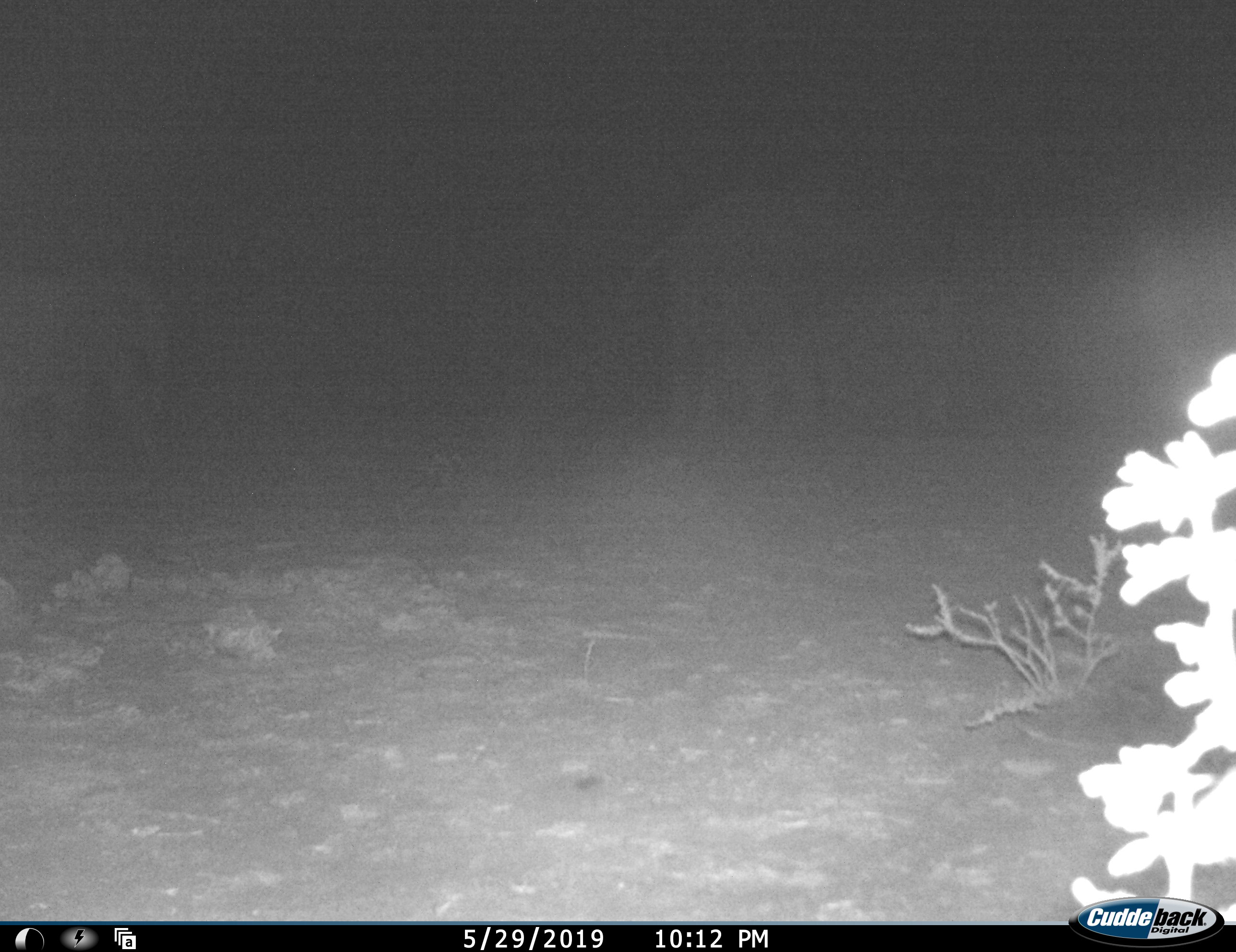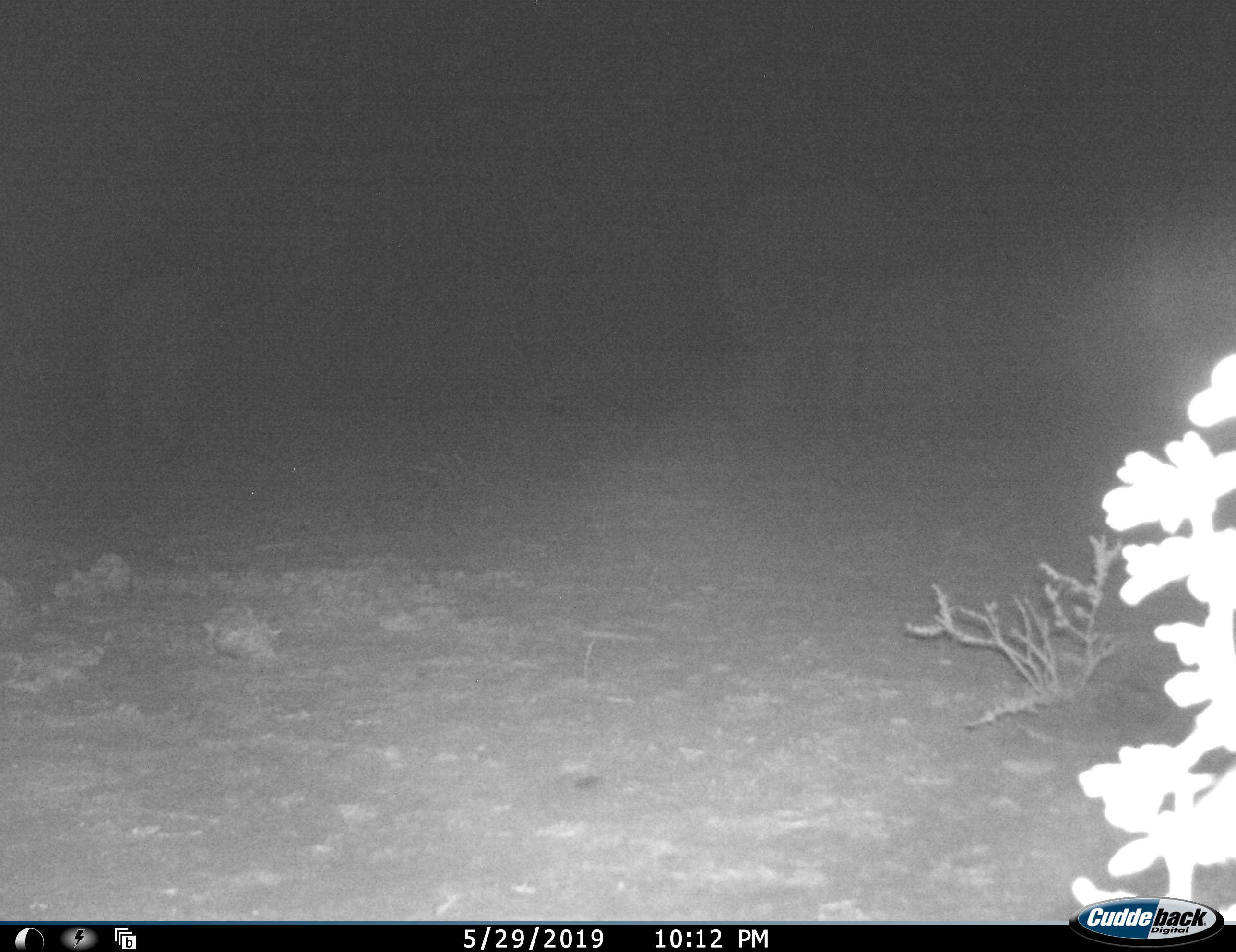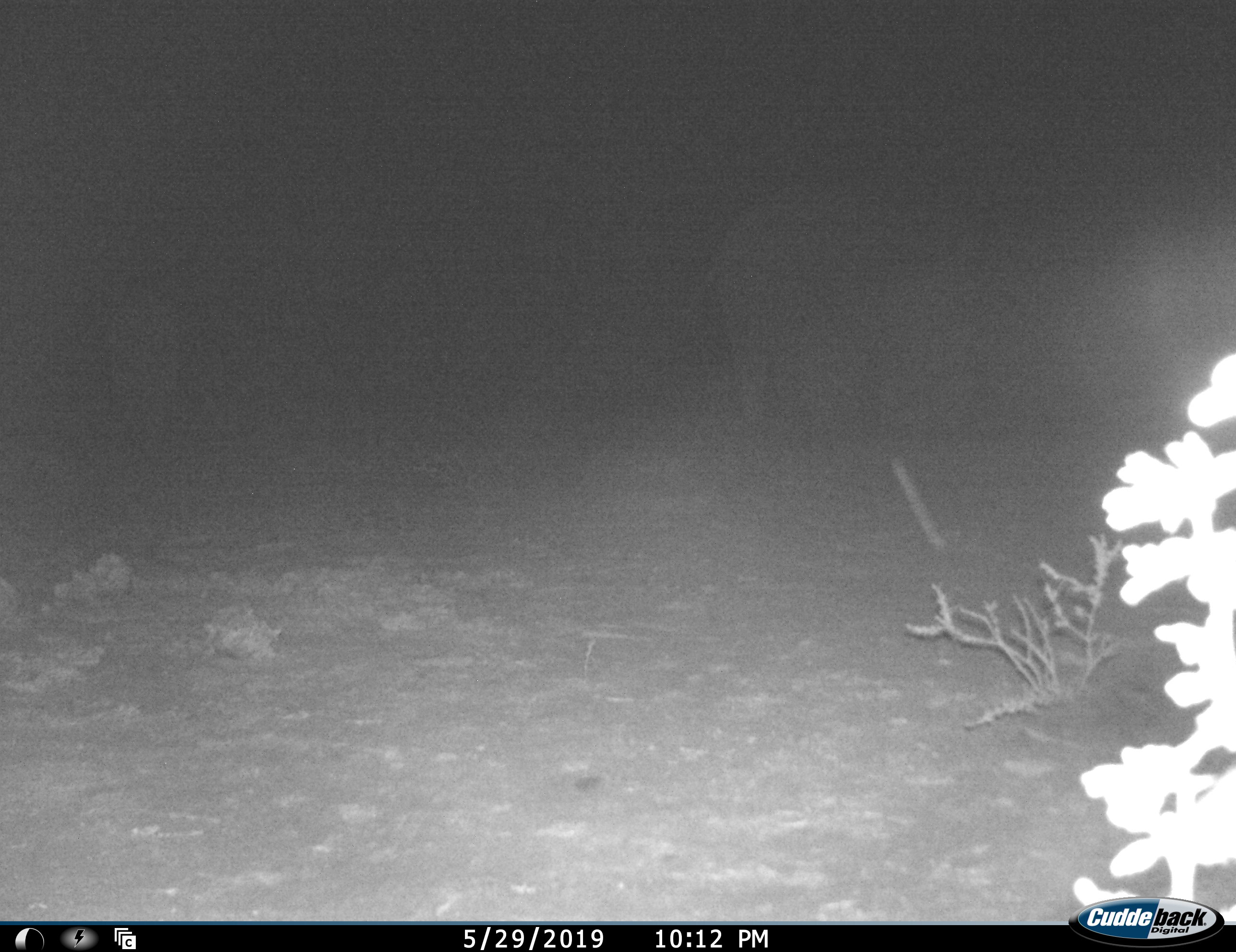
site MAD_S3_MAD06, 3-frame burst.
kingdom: Animalia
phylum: Chordata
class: Mammalia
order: Proboscidea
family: Elephantidae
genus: Loxodonta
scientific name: Loxodonta africana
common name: african bush elephant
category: elephant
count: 2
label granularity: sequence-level